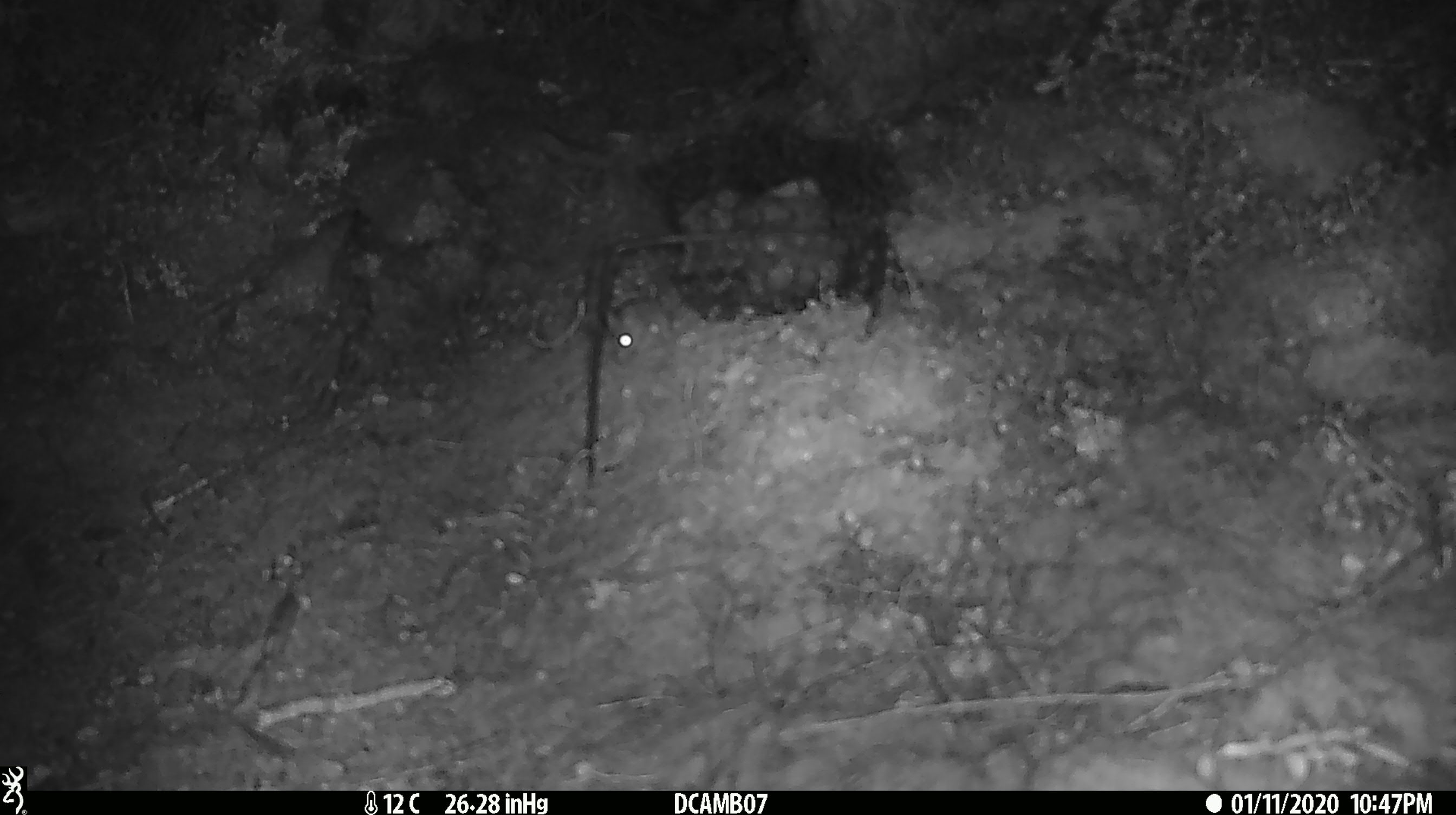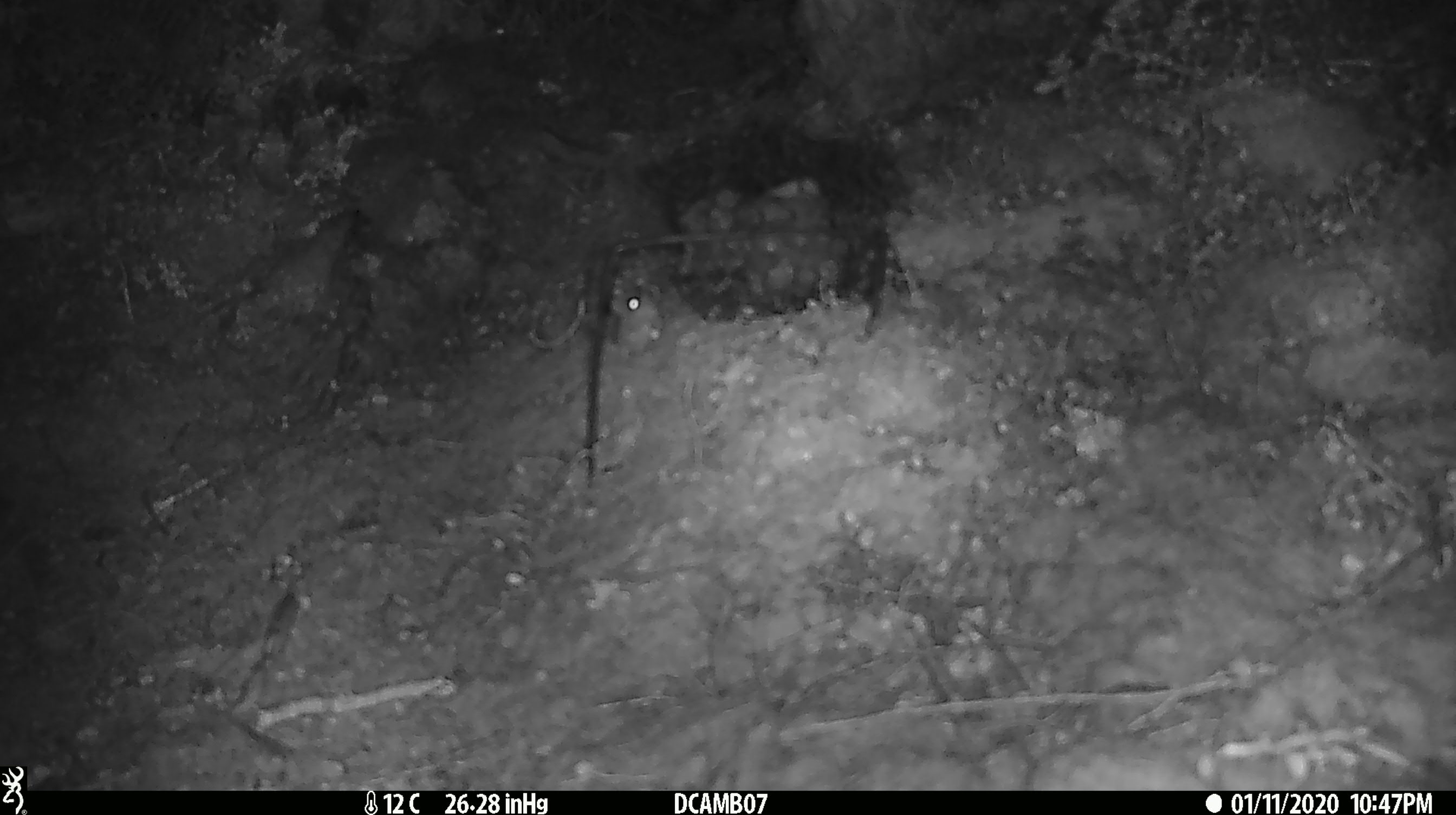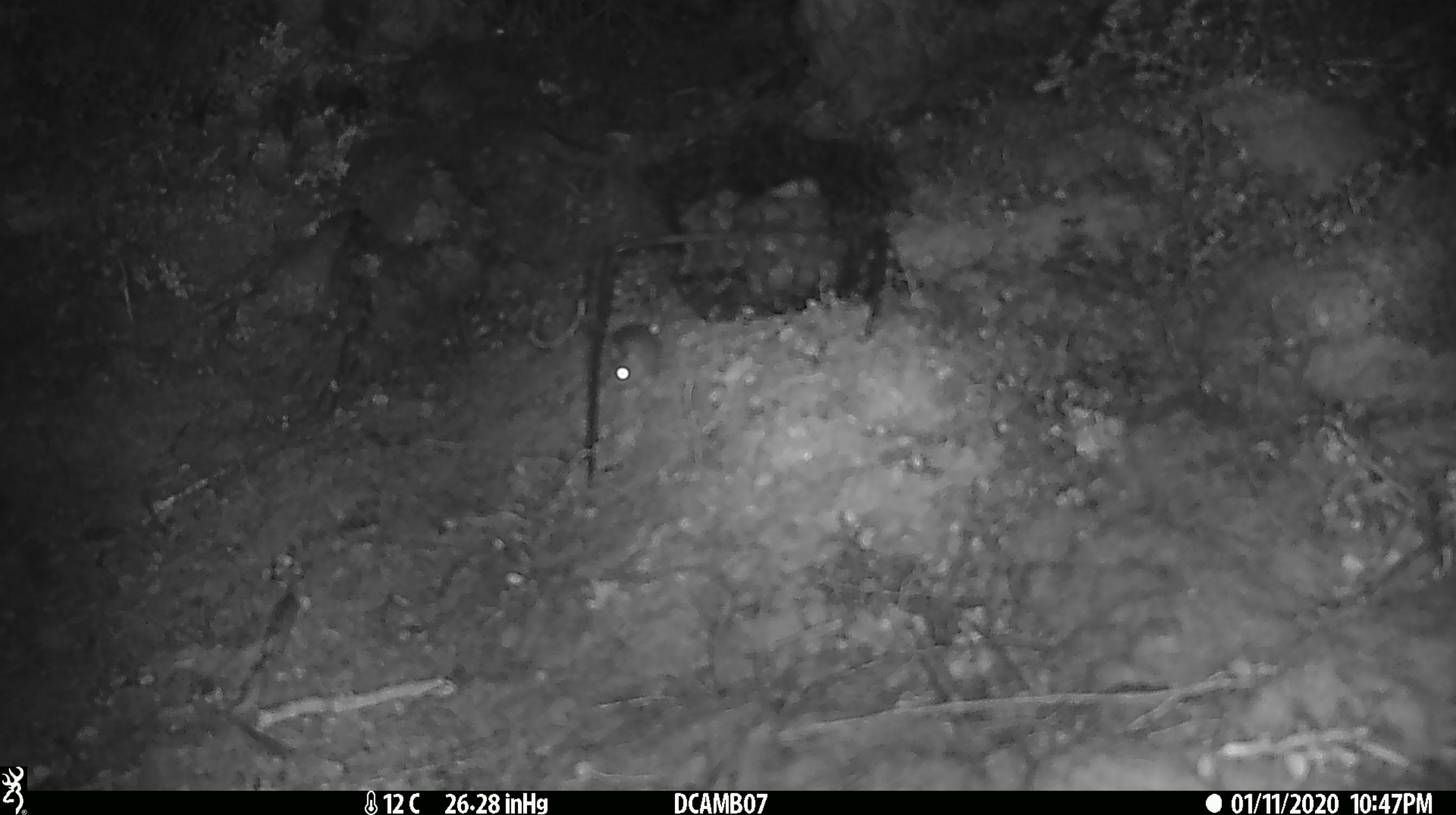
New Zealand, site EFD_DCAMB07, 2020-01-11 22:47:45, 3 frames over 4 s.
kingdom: Animalia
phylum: Chordata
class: Mammalia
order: Rodentia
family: Muridae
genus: Mus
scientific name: Mus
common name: mouse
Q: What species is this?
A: Mouse (Mus).